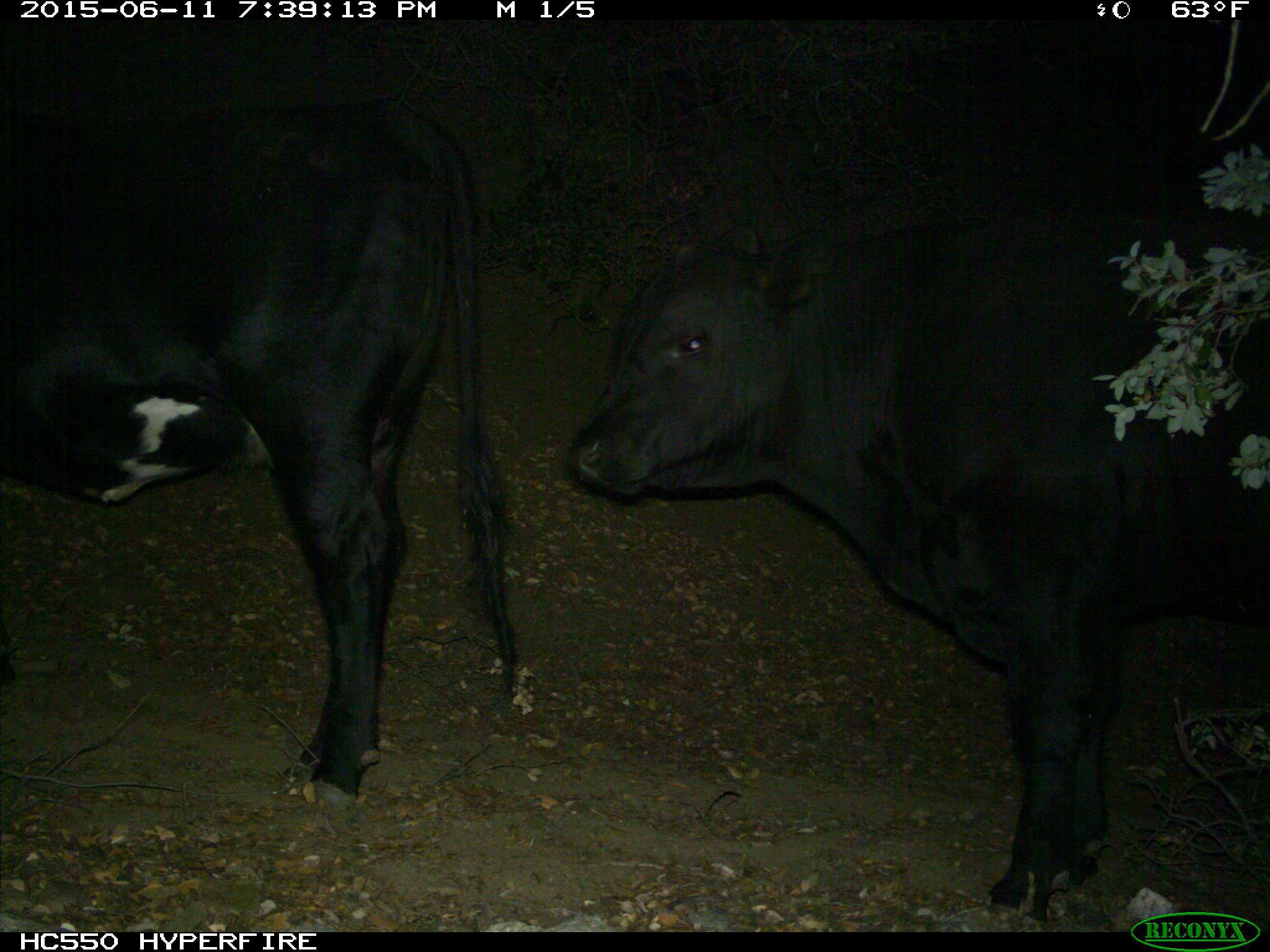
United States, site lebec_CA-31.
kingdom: Animalia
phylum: Chordata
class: Mammalia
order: Artiodactyla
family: Bovidae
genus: Bos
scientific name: Bos taurus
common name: domestic cow